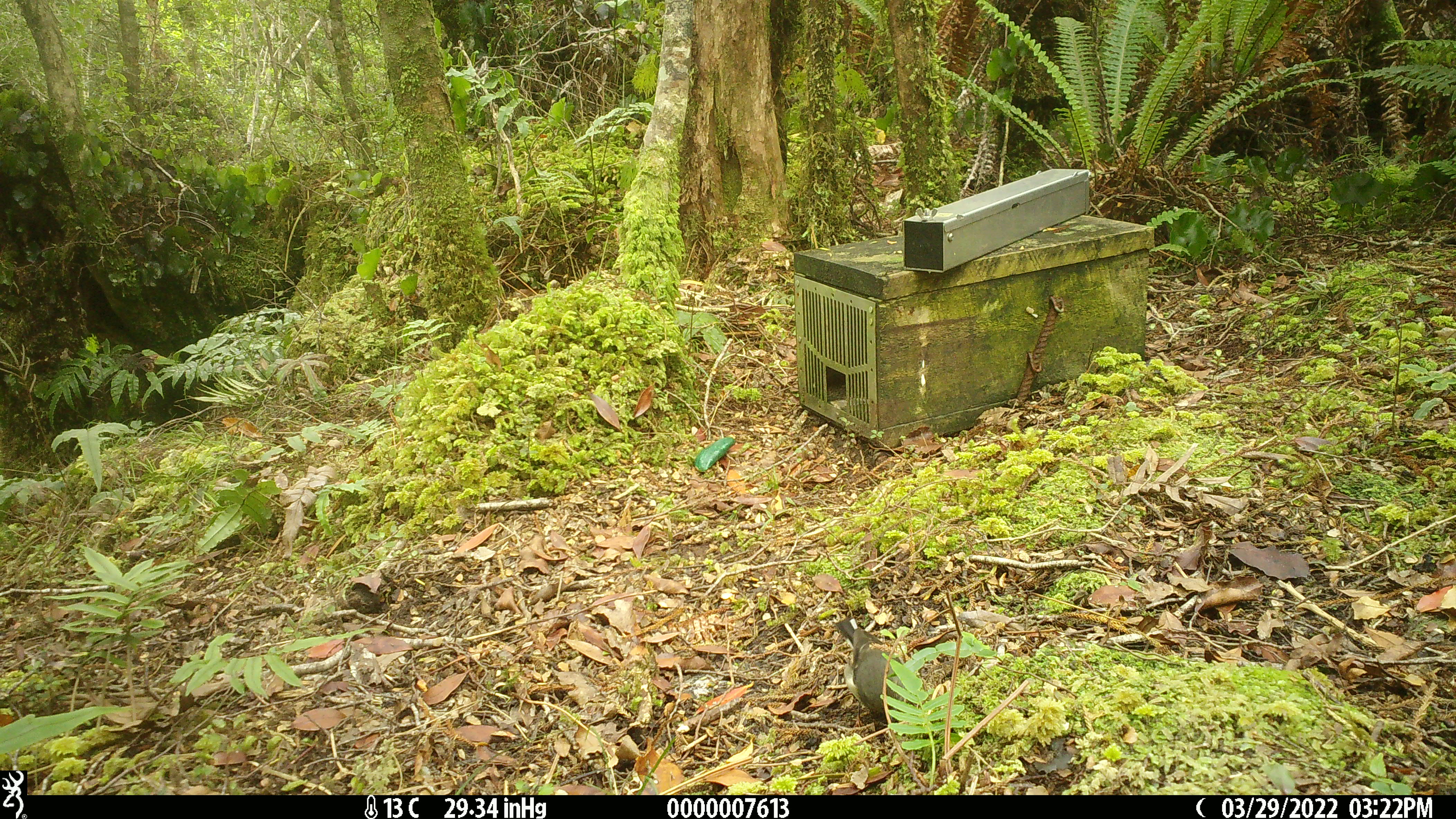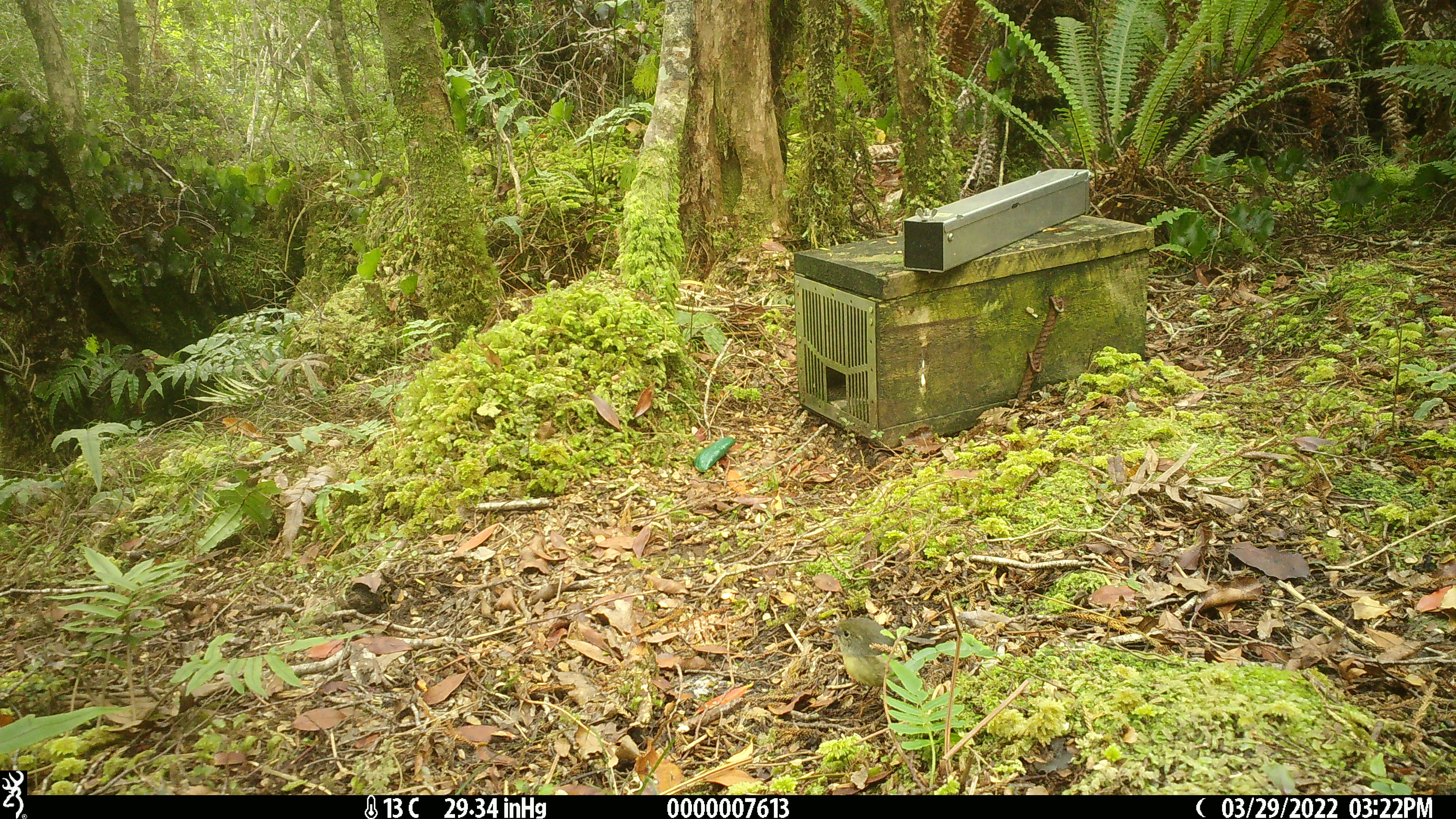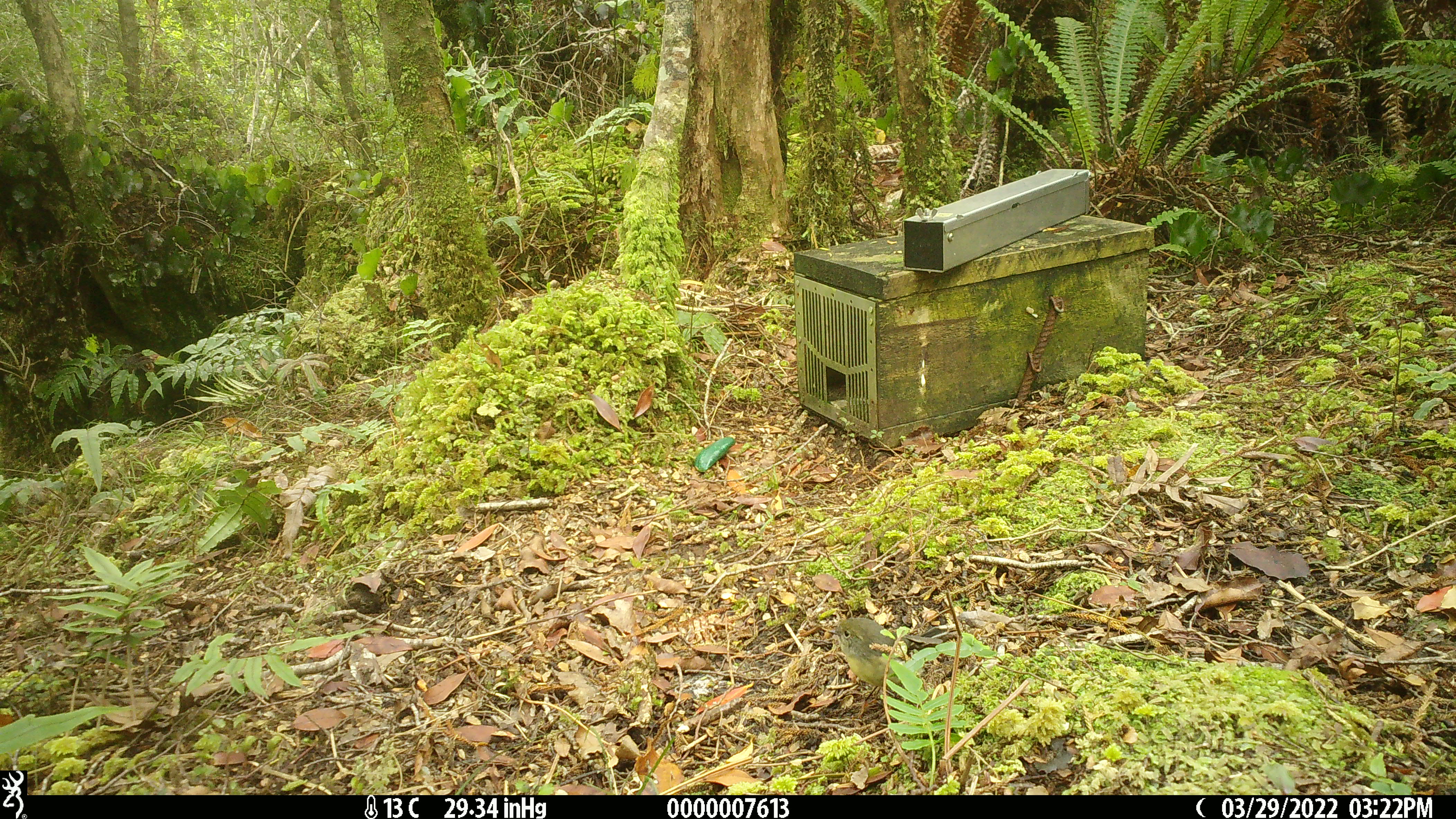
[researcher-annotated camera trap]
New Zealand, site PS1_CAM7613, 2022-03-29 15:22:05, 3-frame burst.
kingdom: Animalia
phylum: Chordata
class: Aves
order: Passeriformes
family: Petroicidae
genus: Petroica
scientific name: Petroica macrocephala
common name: tomtit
Tomtit (Petroica macrocephala).